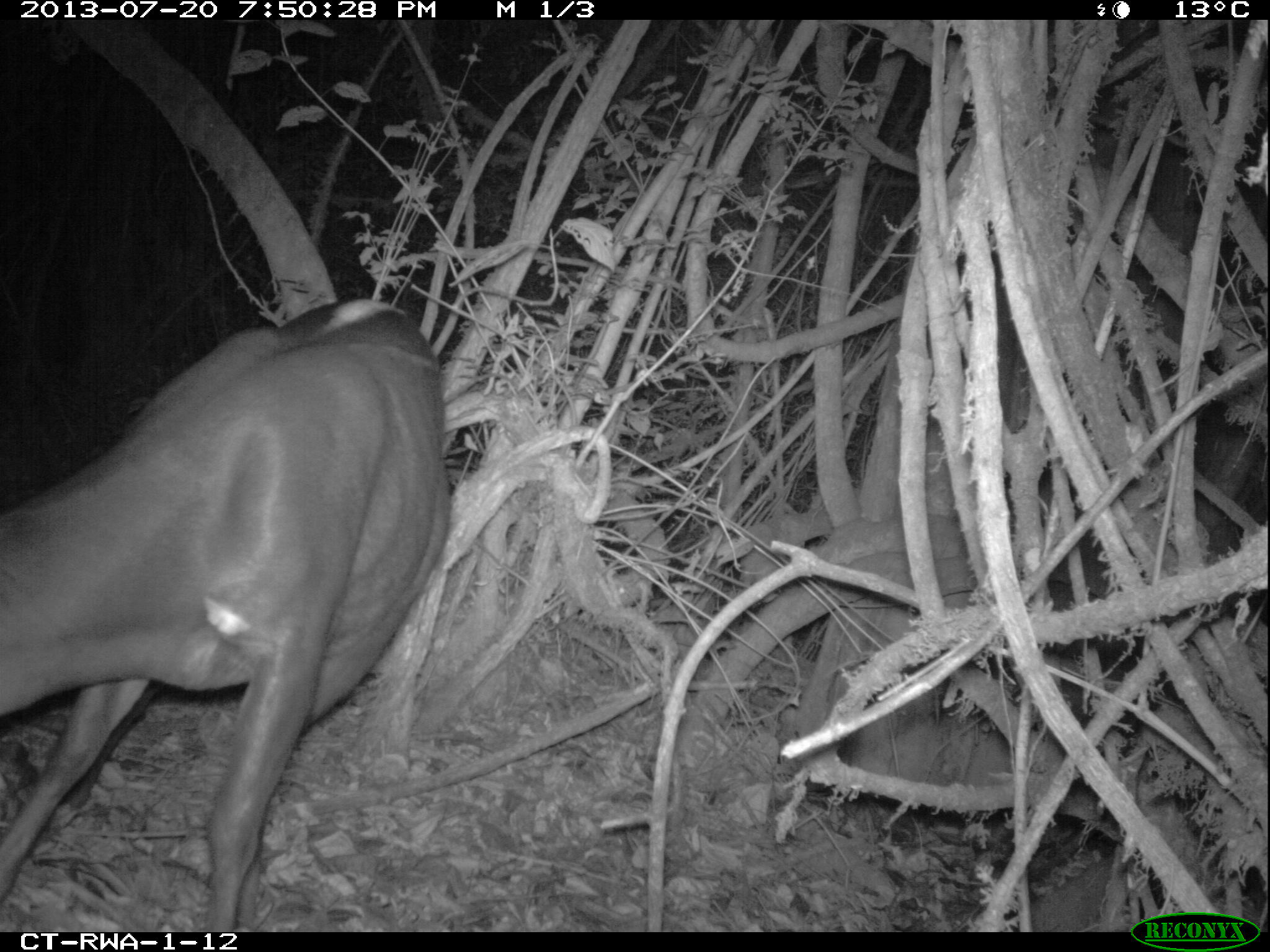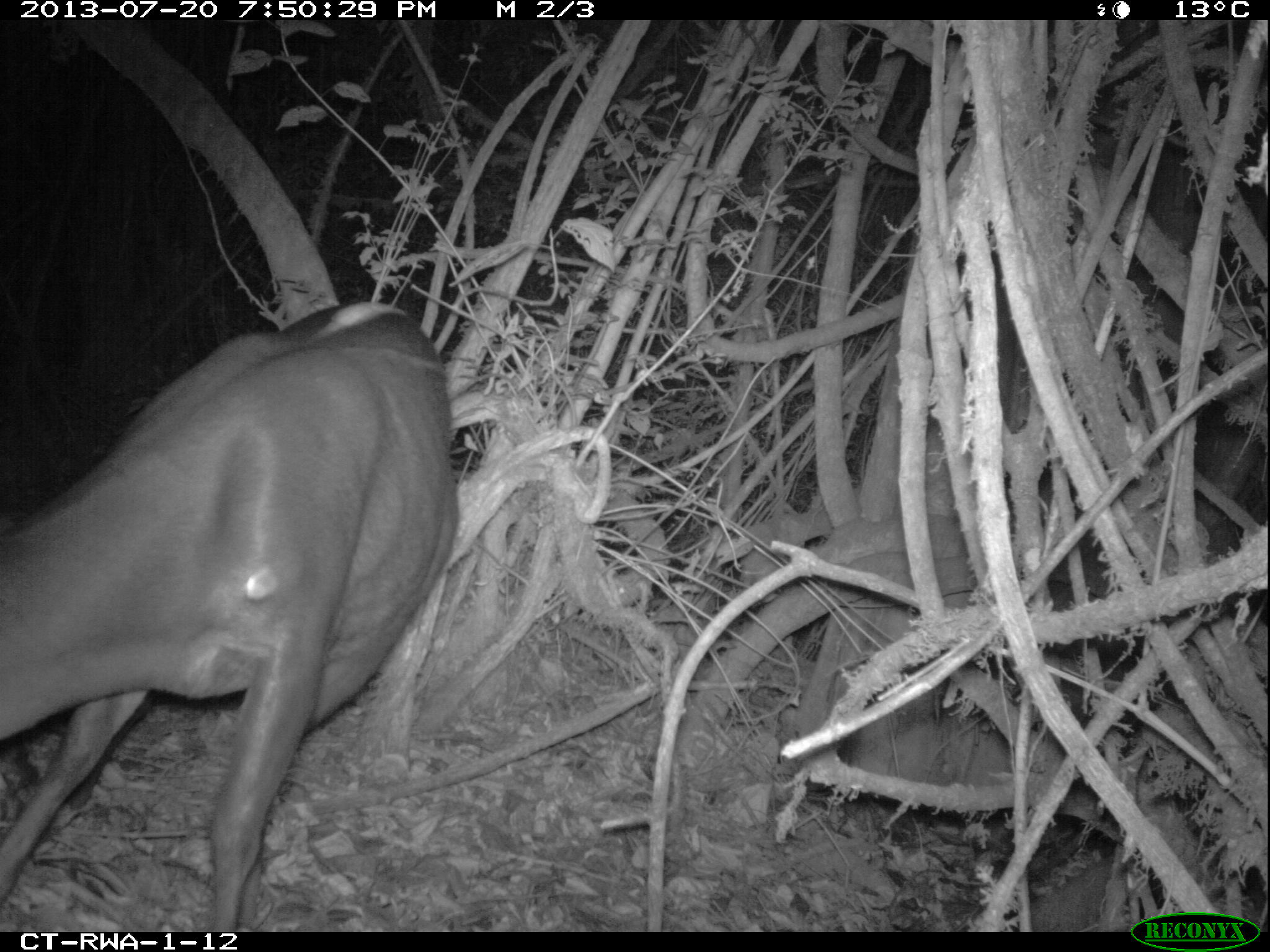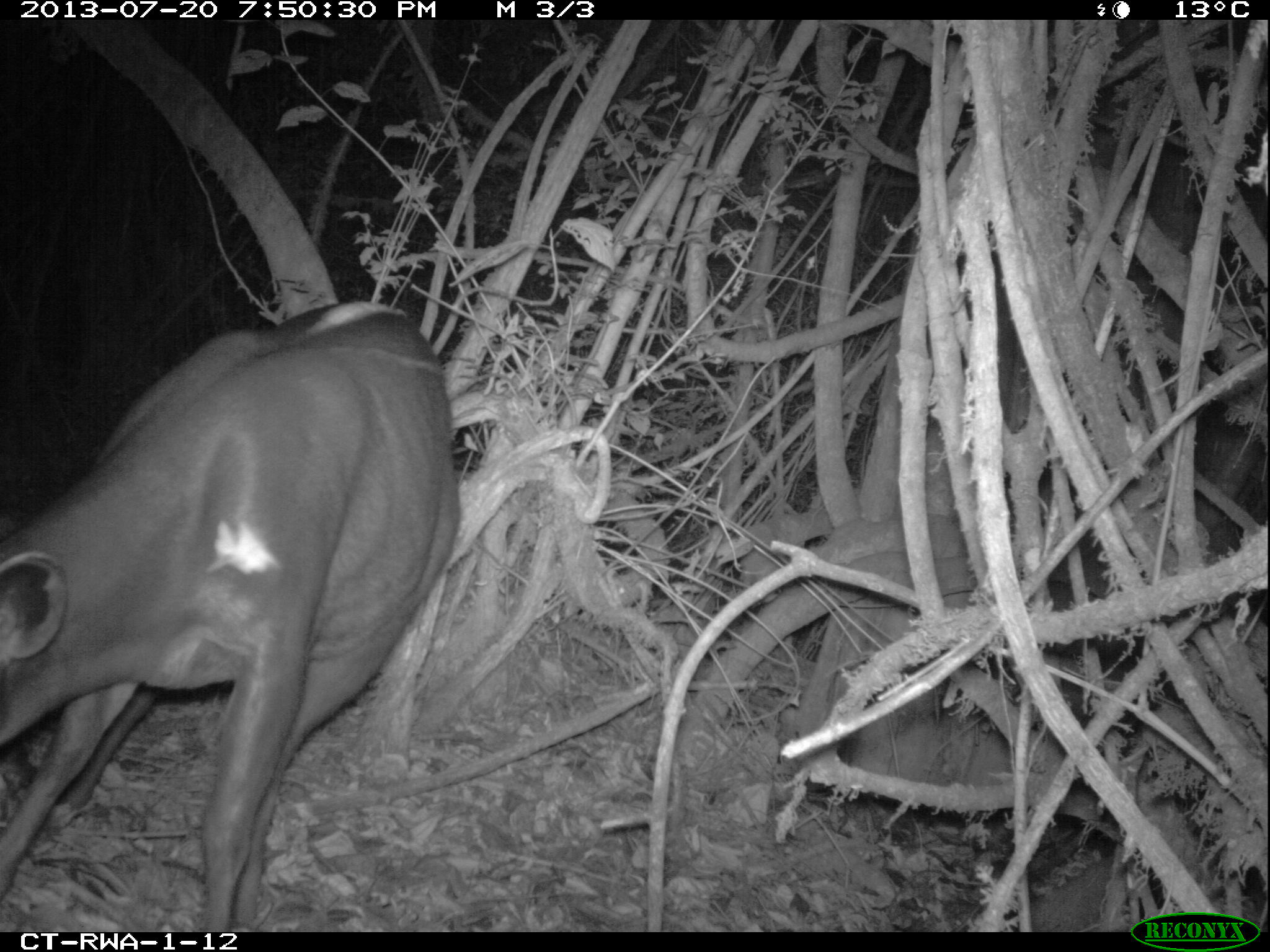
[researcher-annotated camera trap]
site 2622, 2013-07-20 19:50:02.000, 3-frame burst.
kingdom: Animalia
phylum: Chordata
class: Mammalia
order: Artiodactyla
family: Bovidae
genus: Cephalophus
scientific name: Cephalophus silvicultor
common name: light-backed duiker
Cephalophus silvicultor (light-backed duiker), count 1.